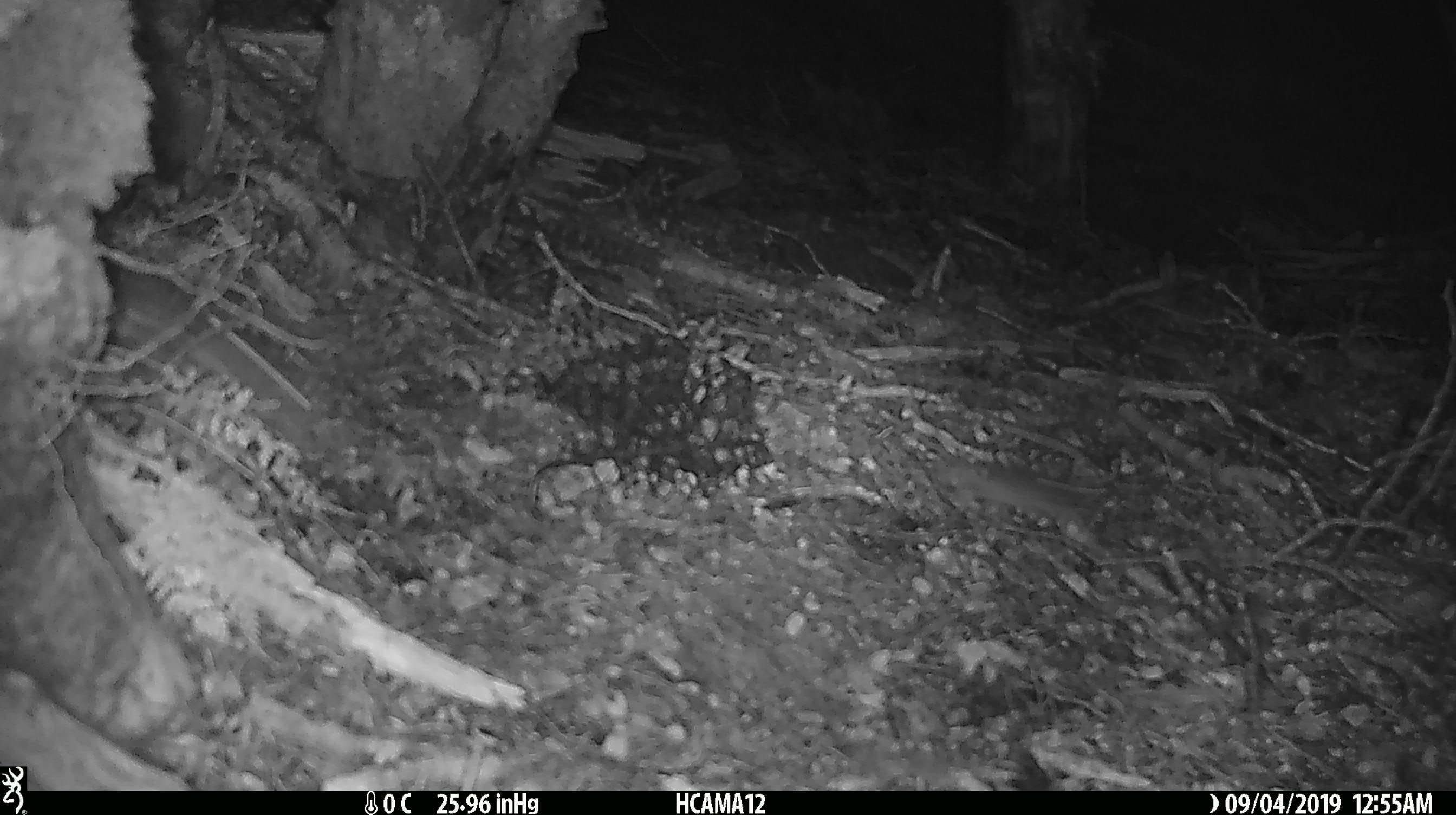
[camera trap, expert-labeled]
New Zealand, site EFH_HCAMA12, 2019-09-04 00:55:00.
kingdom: Animalia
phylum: Chordata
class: Mammalia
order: Rodentia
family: Muridae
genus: Mus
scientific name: Mus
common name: mouse